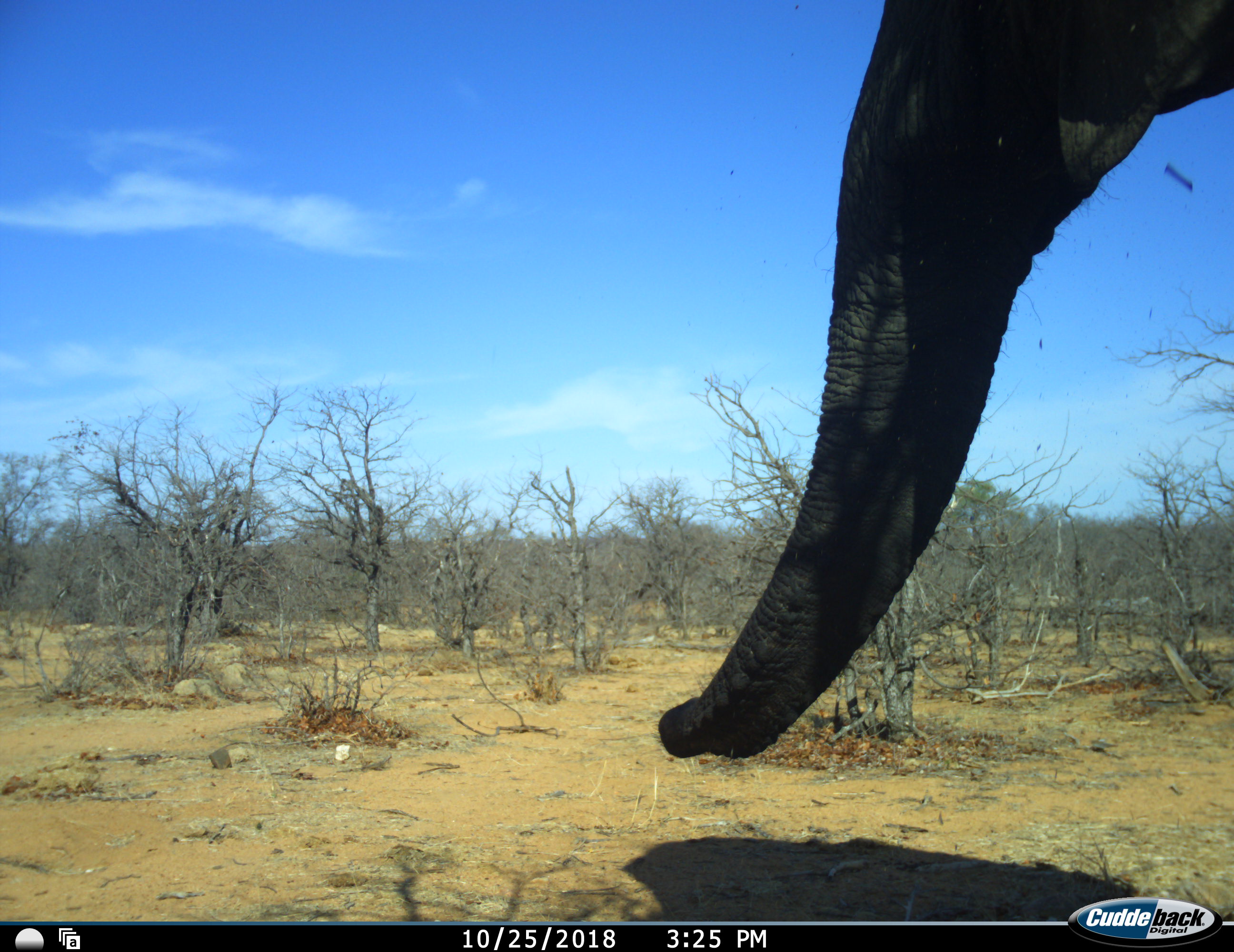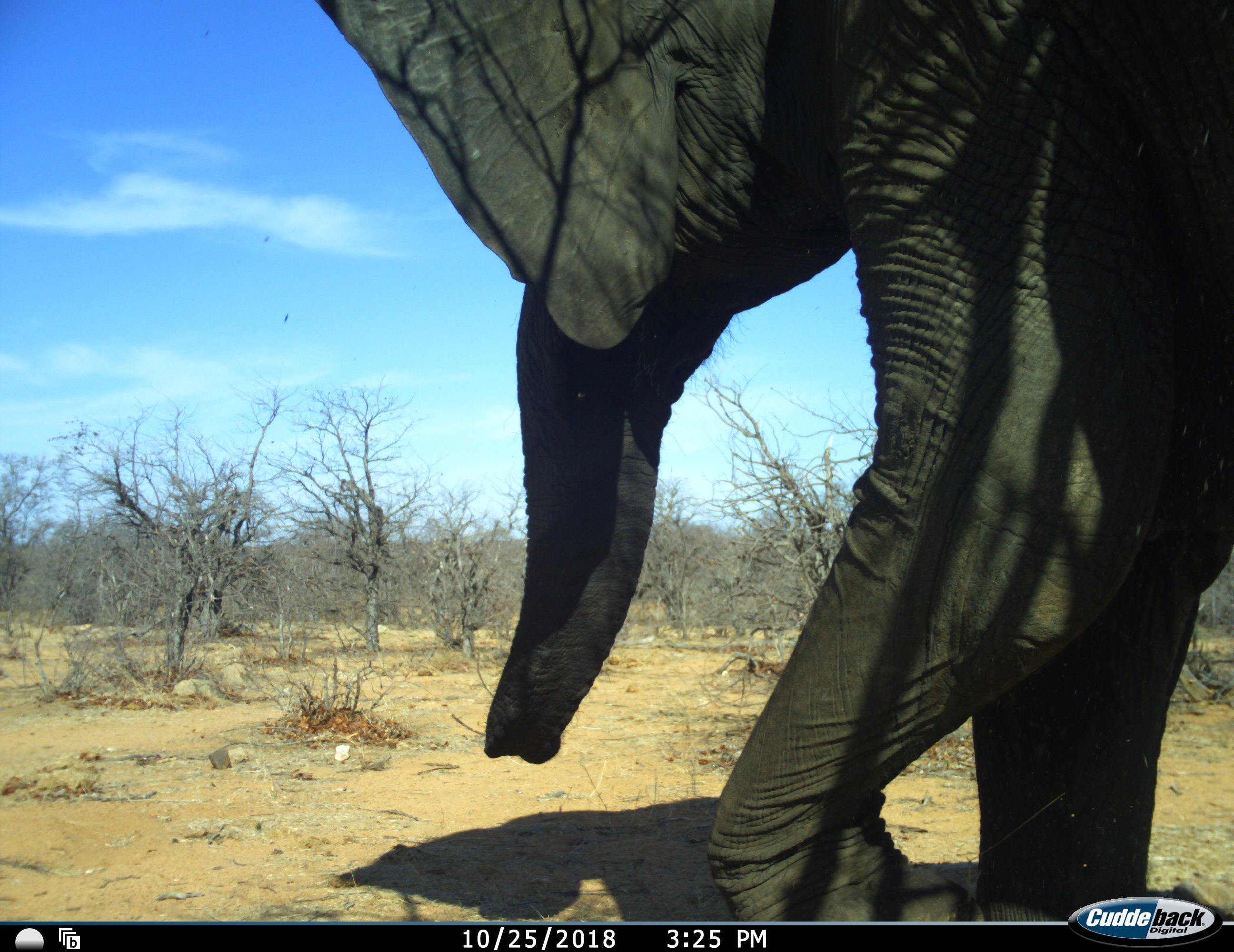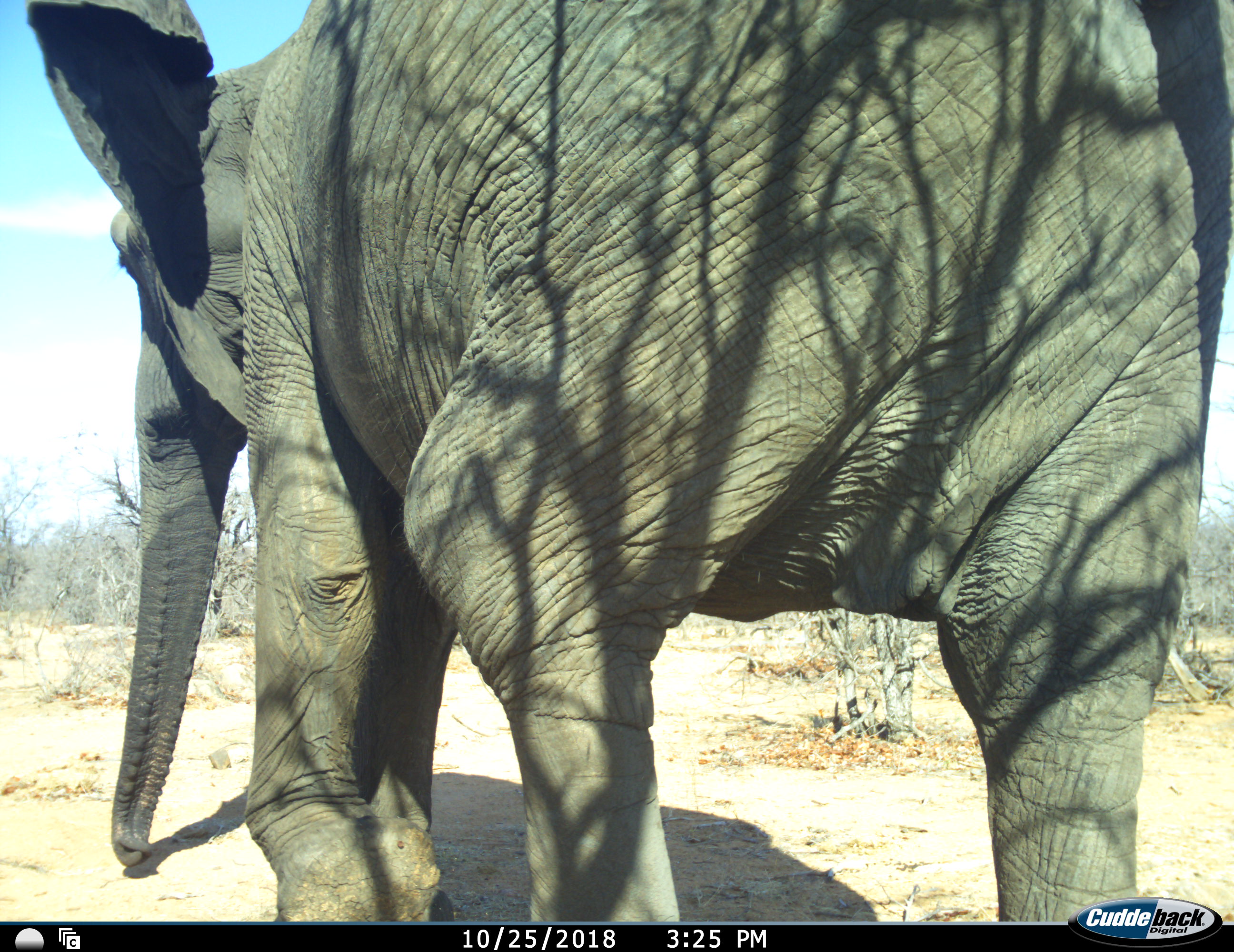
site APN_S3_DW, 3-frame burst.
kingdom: Animalia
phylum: Chordata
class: Mammalia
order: Proboscidea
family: Elephantidae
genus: Loxodonta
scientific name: Loxodonta africana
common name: african bush elephant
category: elephant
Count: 1.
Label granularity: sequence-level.